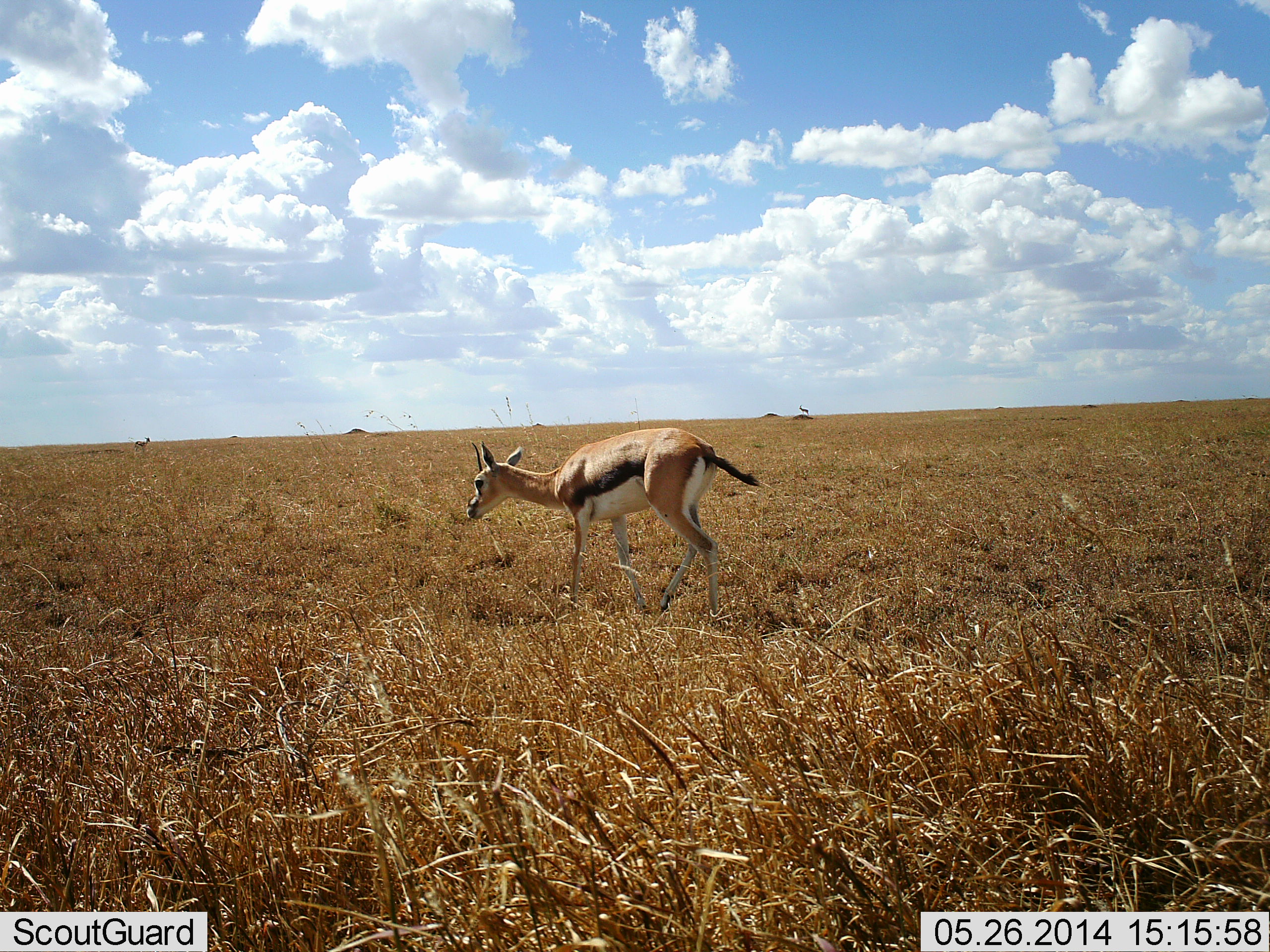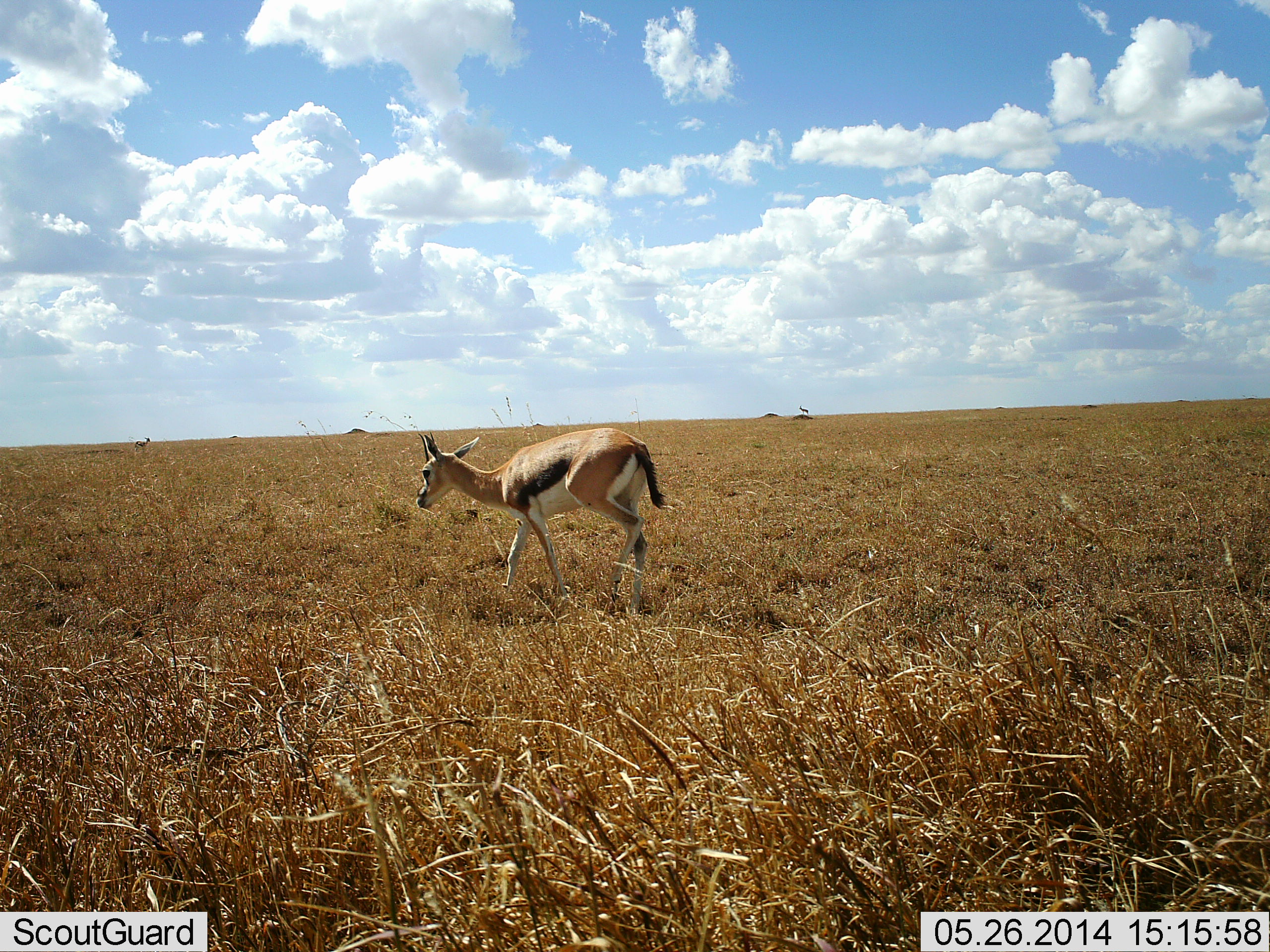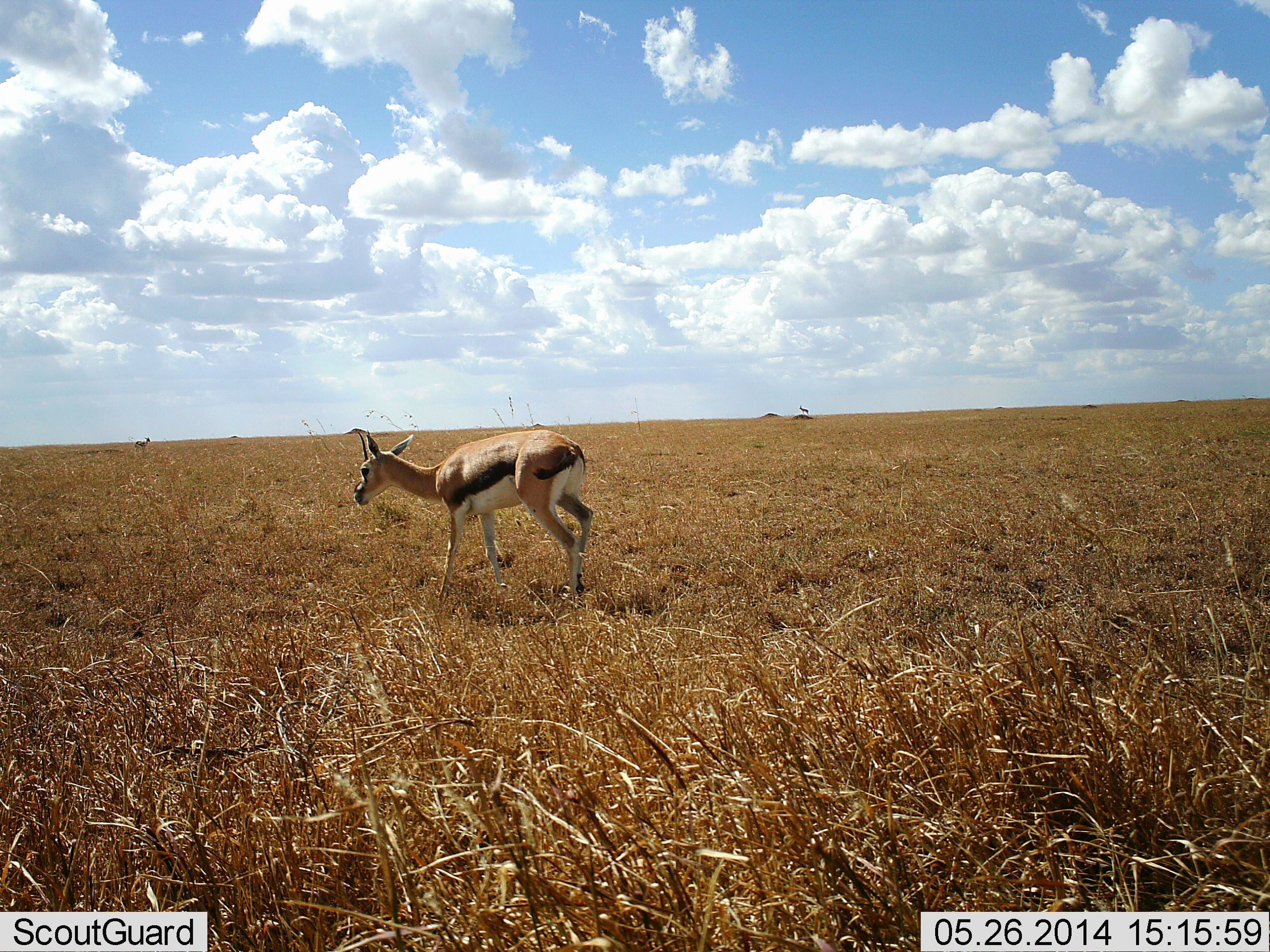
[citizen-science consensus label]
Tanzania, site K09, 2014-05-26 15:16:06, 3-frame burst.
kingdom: Animalia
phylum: Chordata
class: Mammalia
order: Artiodactyla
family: Bovidae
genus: Eudorcas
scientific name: Eudorcas thomsonii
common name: thomson's gazelle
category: gazellethomsons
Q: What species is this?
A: Gazellethomsons (thomson's gazelle) (Eudorcas thomsonii).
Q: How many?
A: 1.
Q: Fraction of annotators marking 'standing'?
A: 10%.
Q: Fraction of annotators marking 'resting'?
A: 1%.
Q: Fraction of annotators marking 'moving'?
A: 97%.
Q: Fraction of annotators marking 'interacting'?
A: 0%.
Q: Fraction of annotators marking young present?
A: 0%.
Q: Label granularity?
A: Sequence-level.